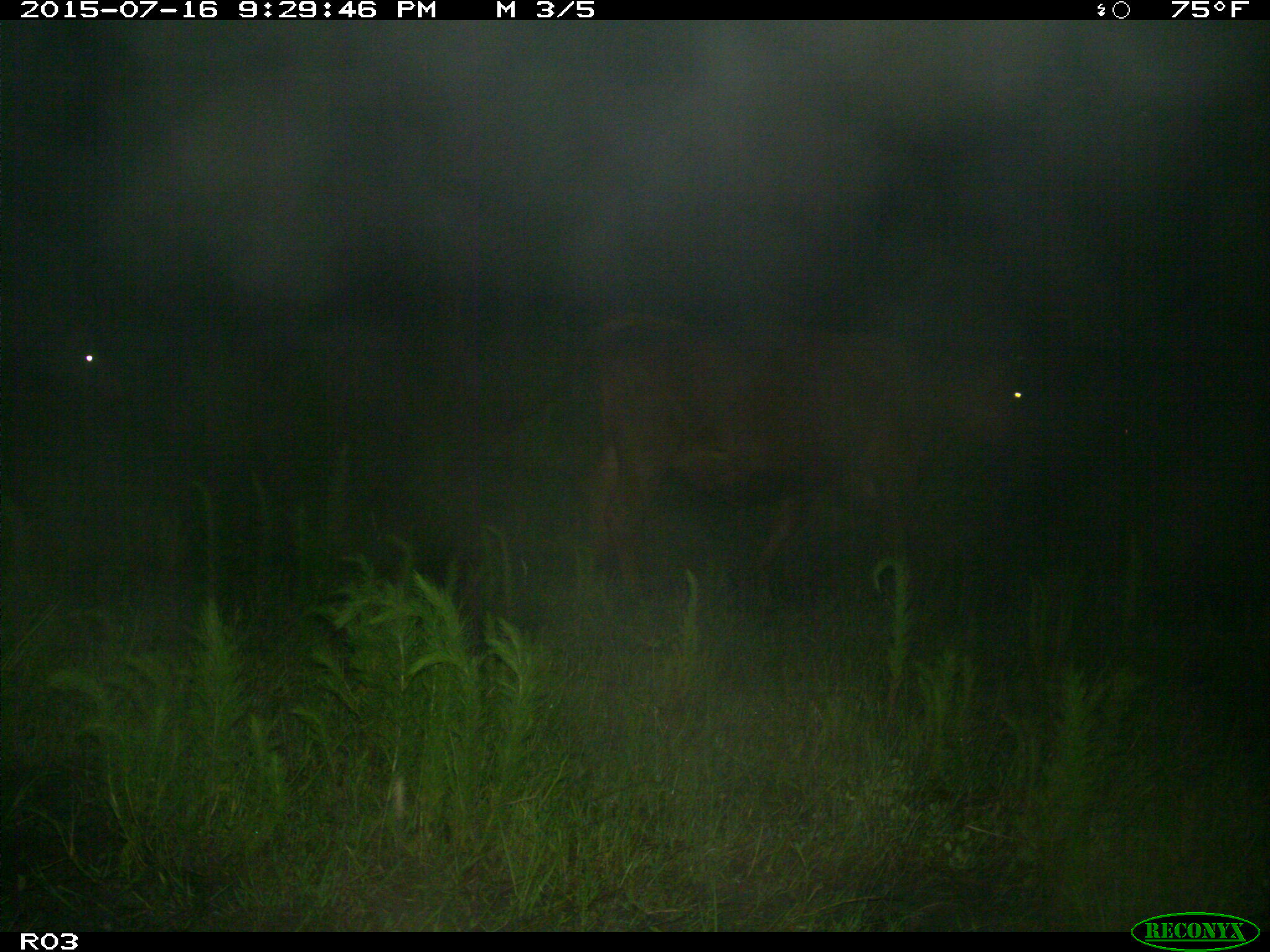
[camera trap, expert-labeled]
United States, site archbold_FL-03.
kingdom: Animalia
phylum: Chordata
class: Mammalia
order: Artiodactyla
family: Bovidae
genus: Bos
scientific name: Bos taurus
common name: domestic cow